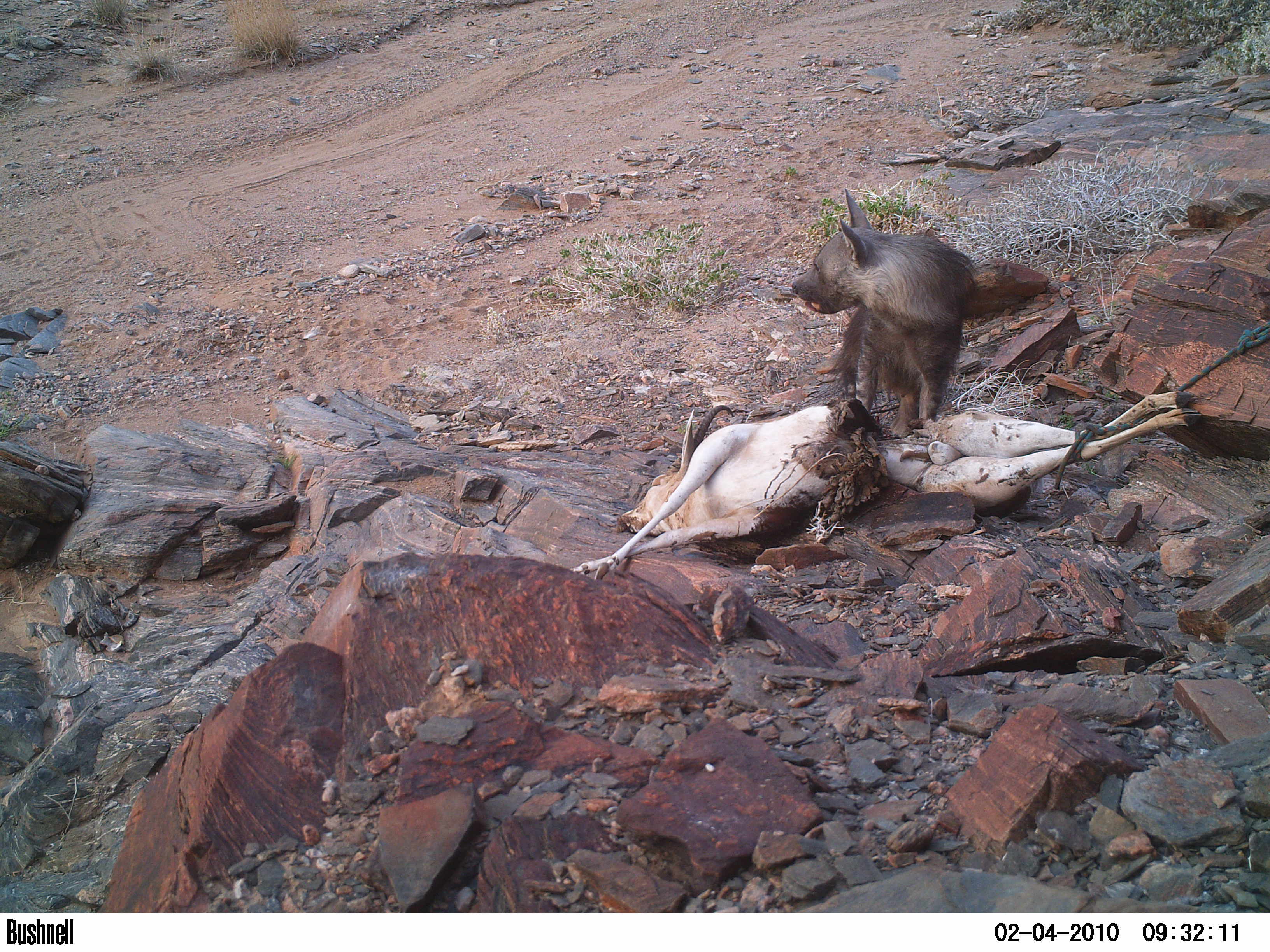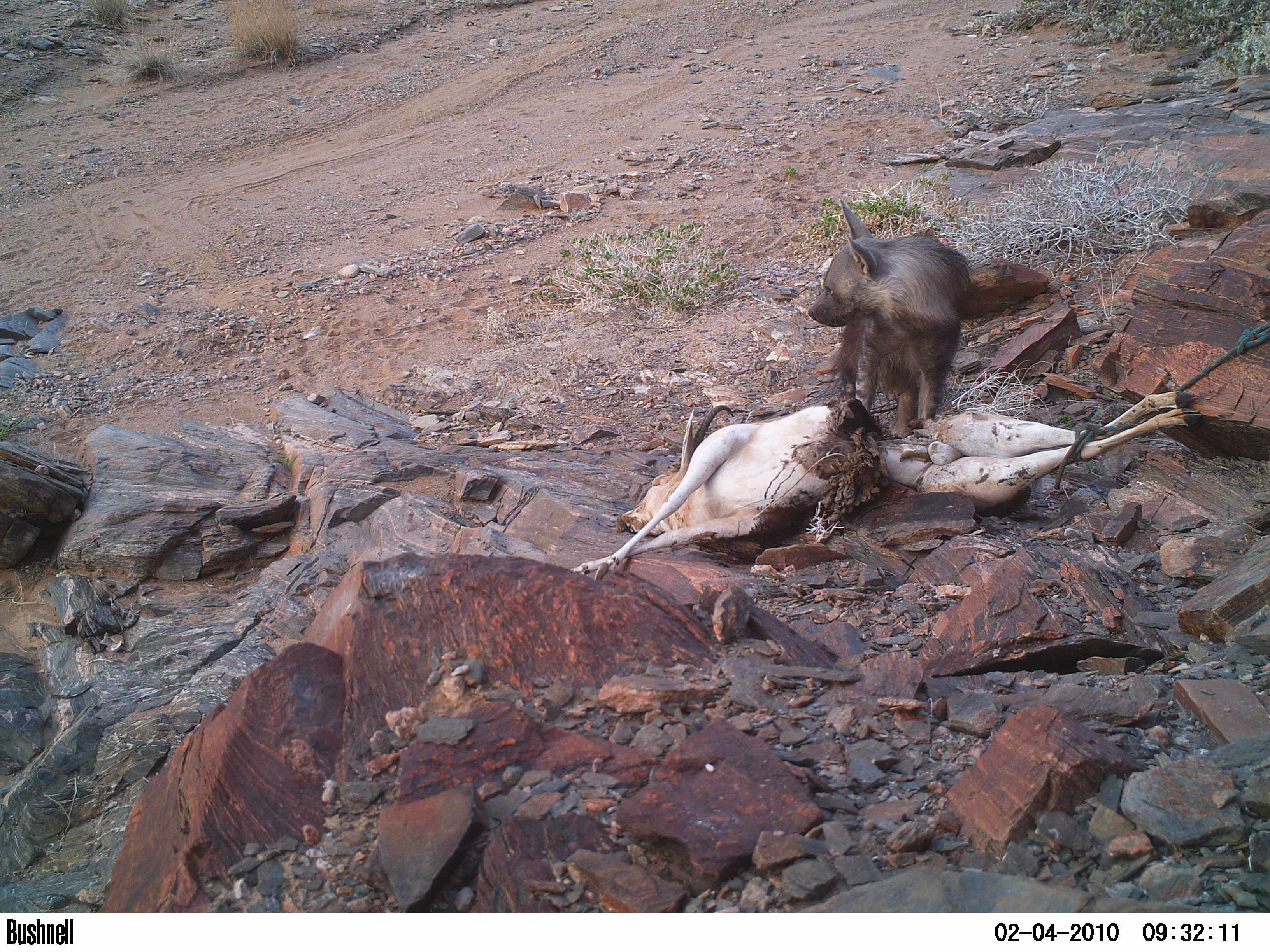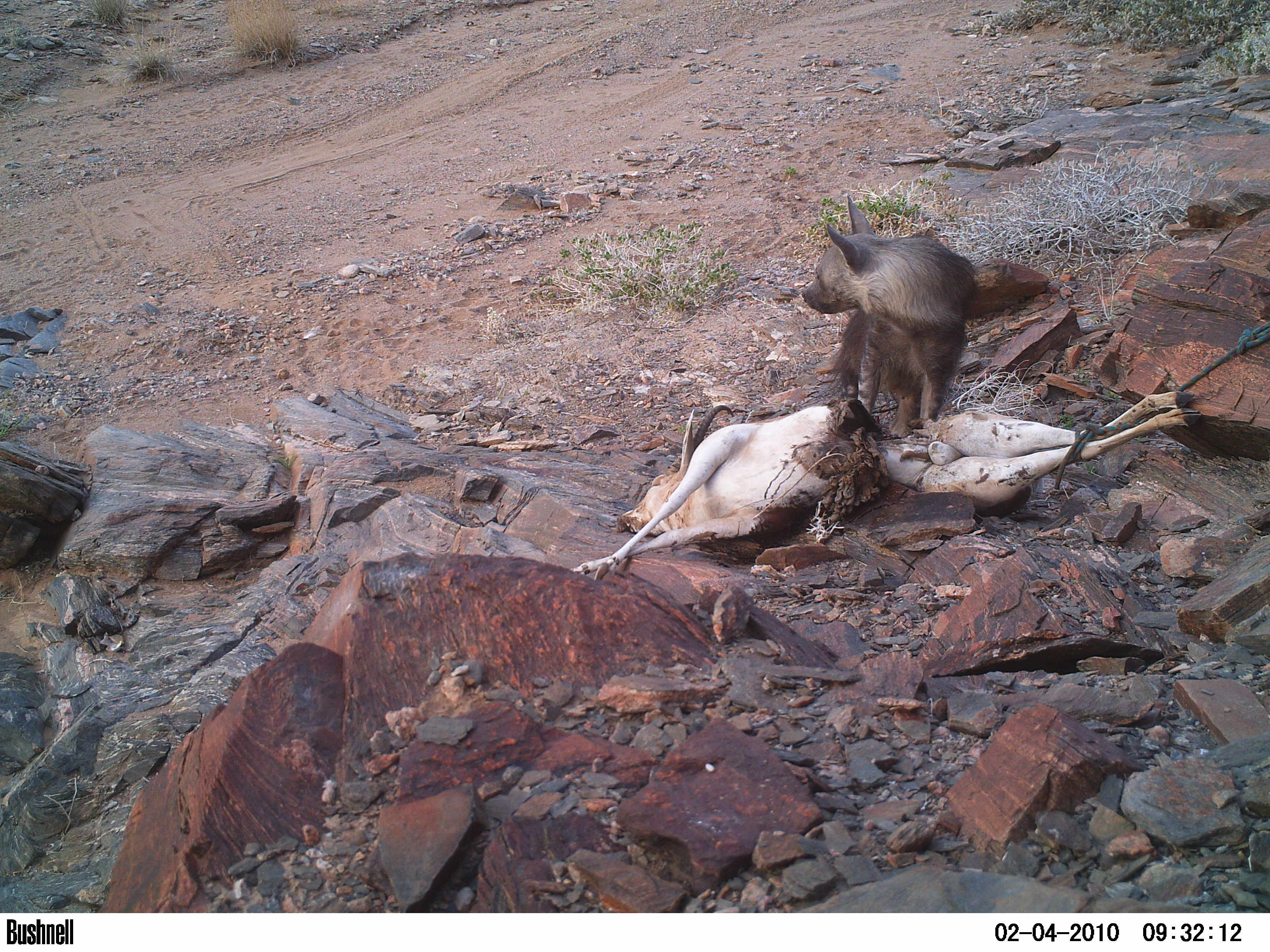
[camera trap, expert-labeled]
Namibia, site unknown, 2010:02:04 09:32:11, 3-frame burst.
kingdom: Animalia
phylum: Chordata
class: Mammalia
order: Carnivora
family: Hyaenidae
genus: Parahyaena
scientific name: Parahyaena brunnea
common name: brown hyena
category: hyaena brunnea